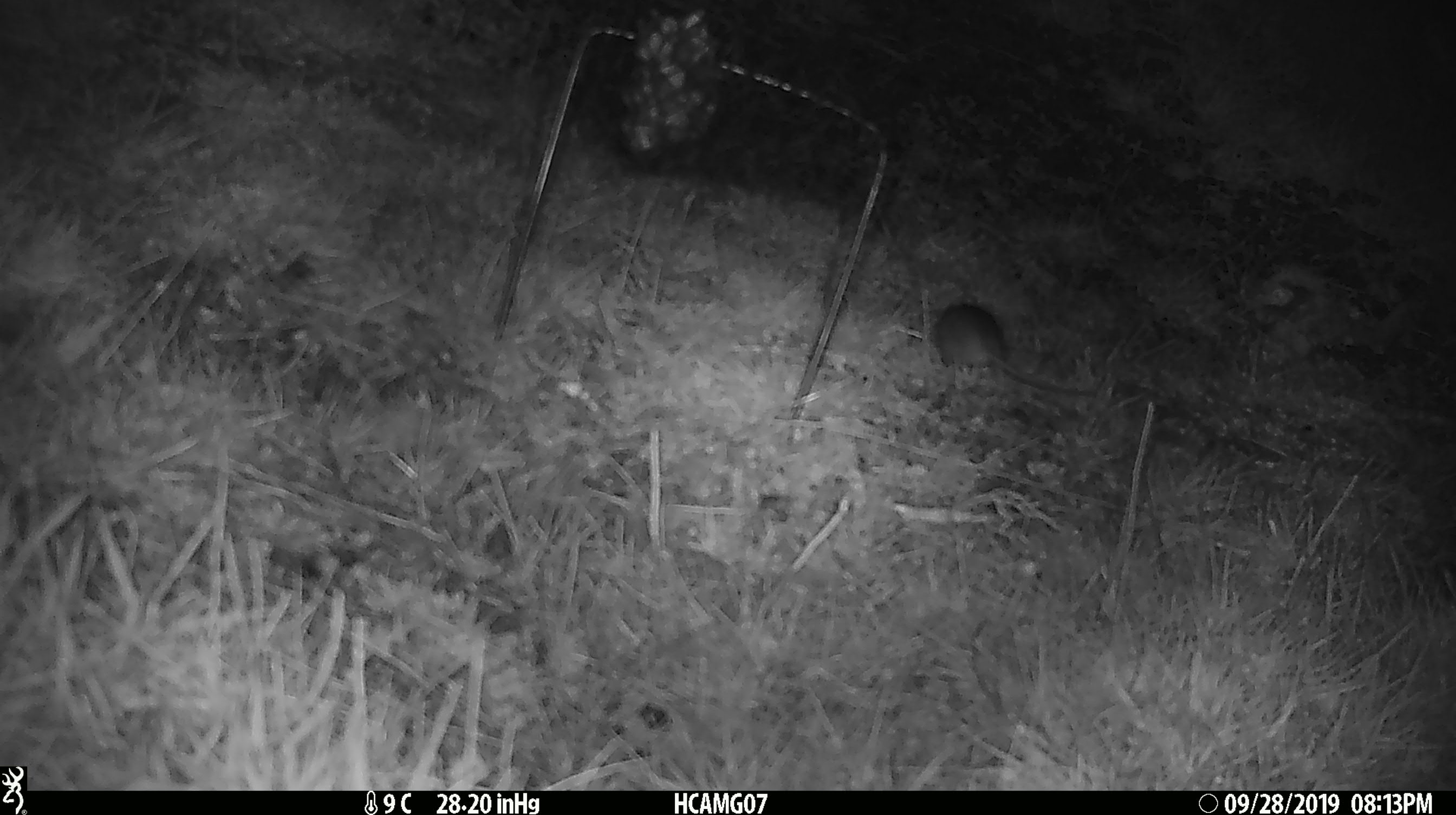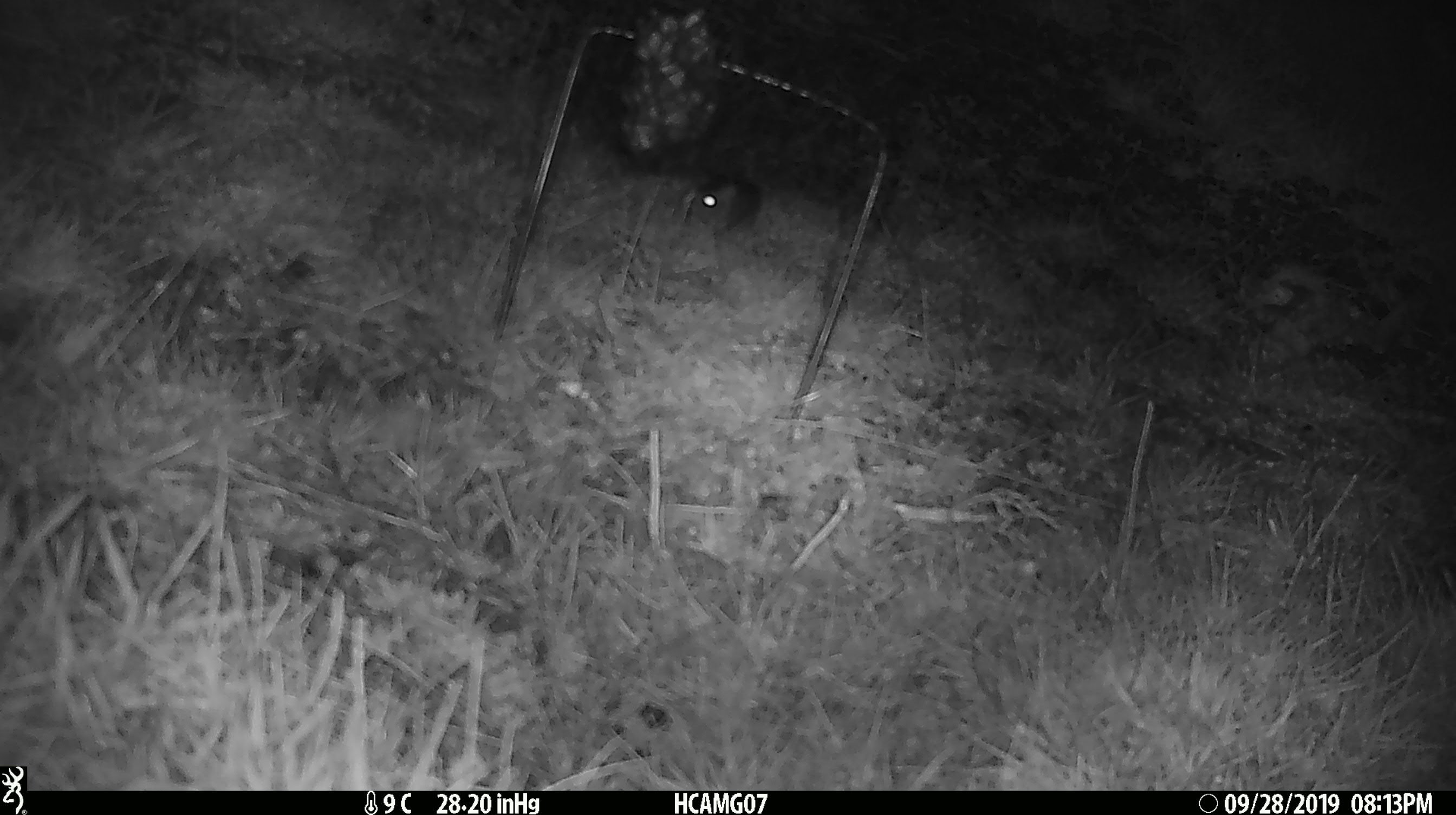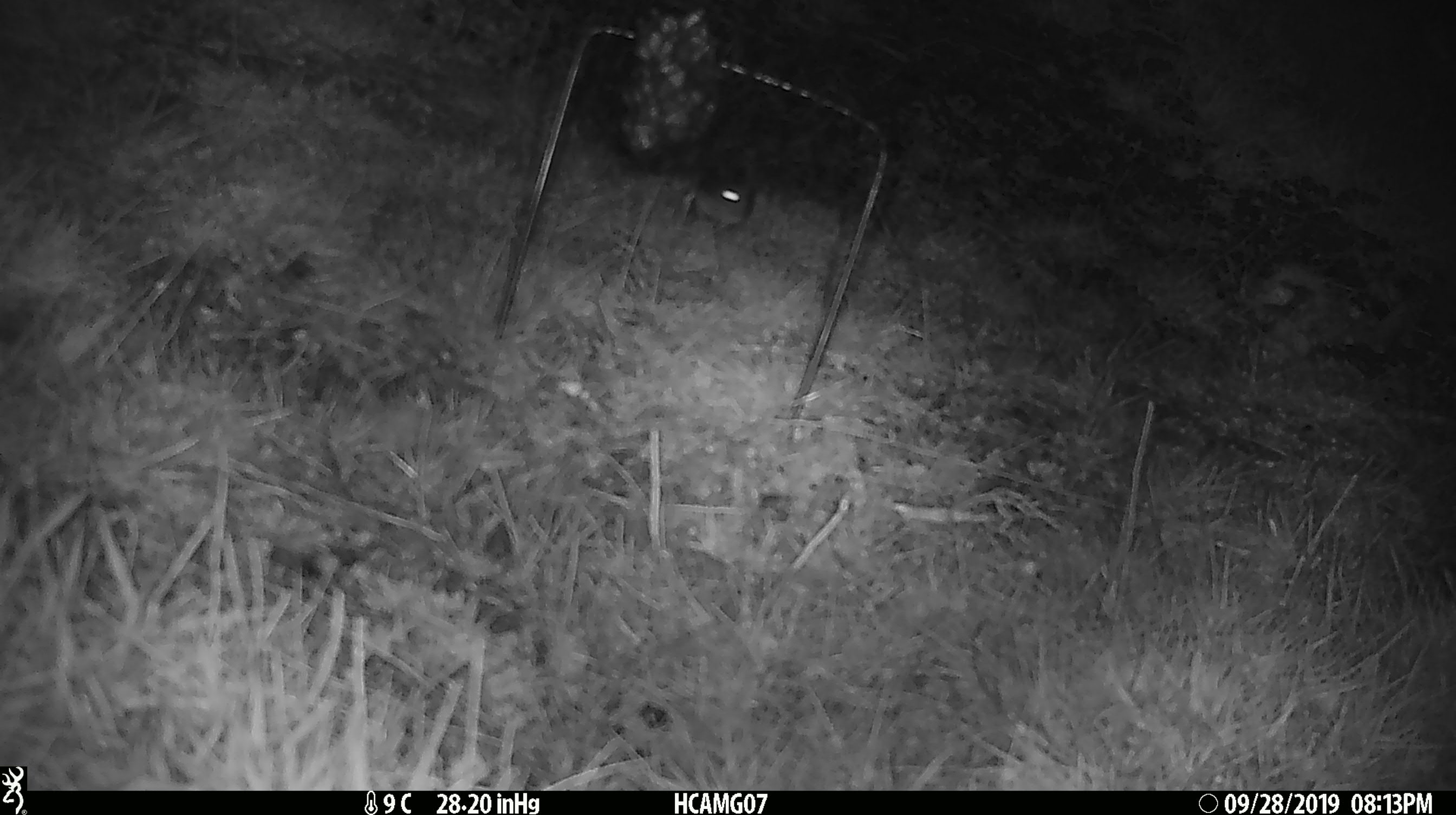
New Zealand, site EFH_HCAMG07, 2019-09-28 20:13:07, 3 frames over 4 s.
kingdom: Animalia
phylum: Chordata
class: Mammalia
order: Rodentia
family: Muridae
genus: Mus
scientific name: Mus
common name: mouse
Mouse (Mus).